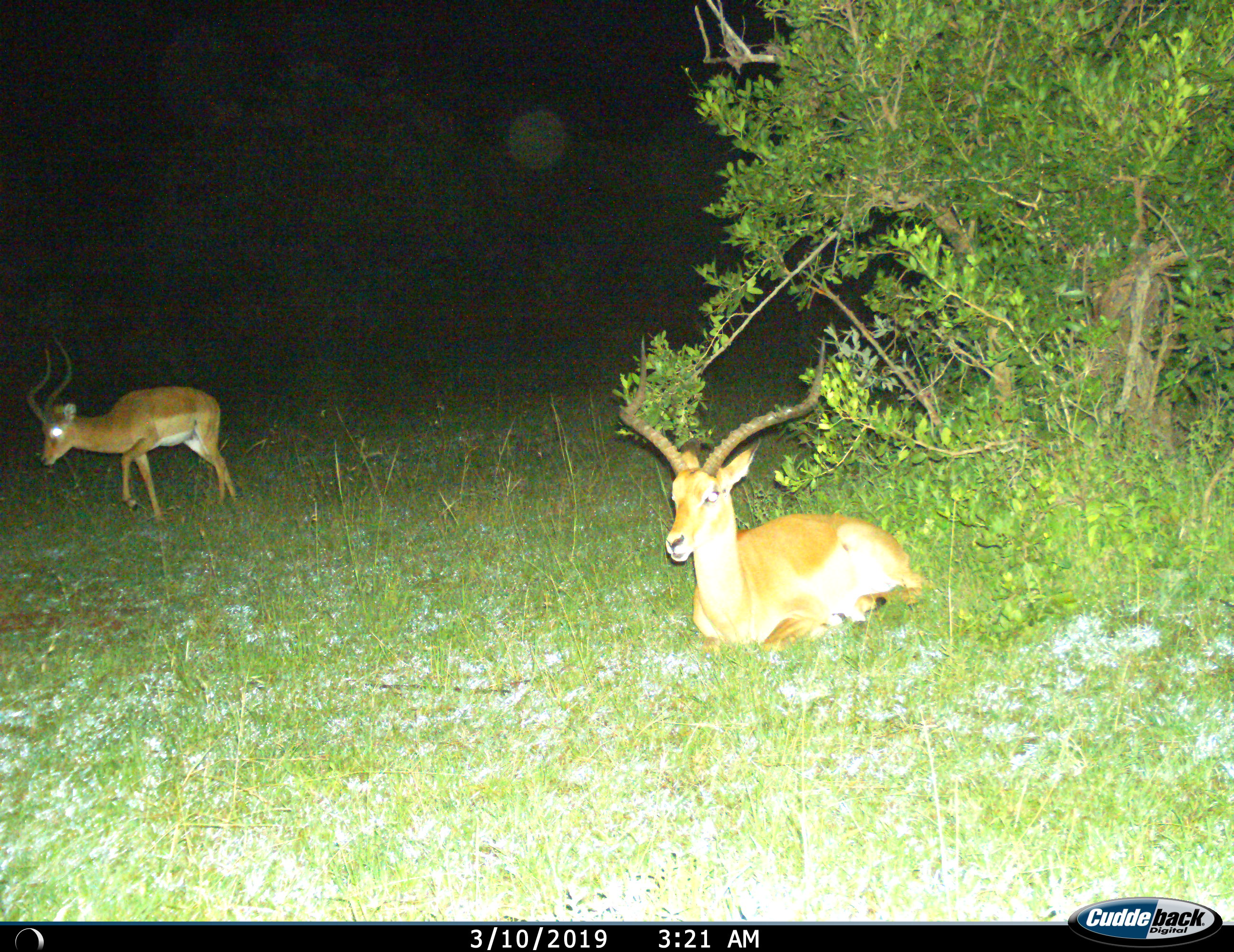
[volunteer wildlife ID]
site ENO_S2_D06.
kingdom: Animalia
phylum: Chordata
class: Mammalia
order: Artiodactyla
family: Bovidae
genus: Aepyceros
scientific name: Aepyceros melampus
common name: impala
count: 2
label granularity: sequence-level